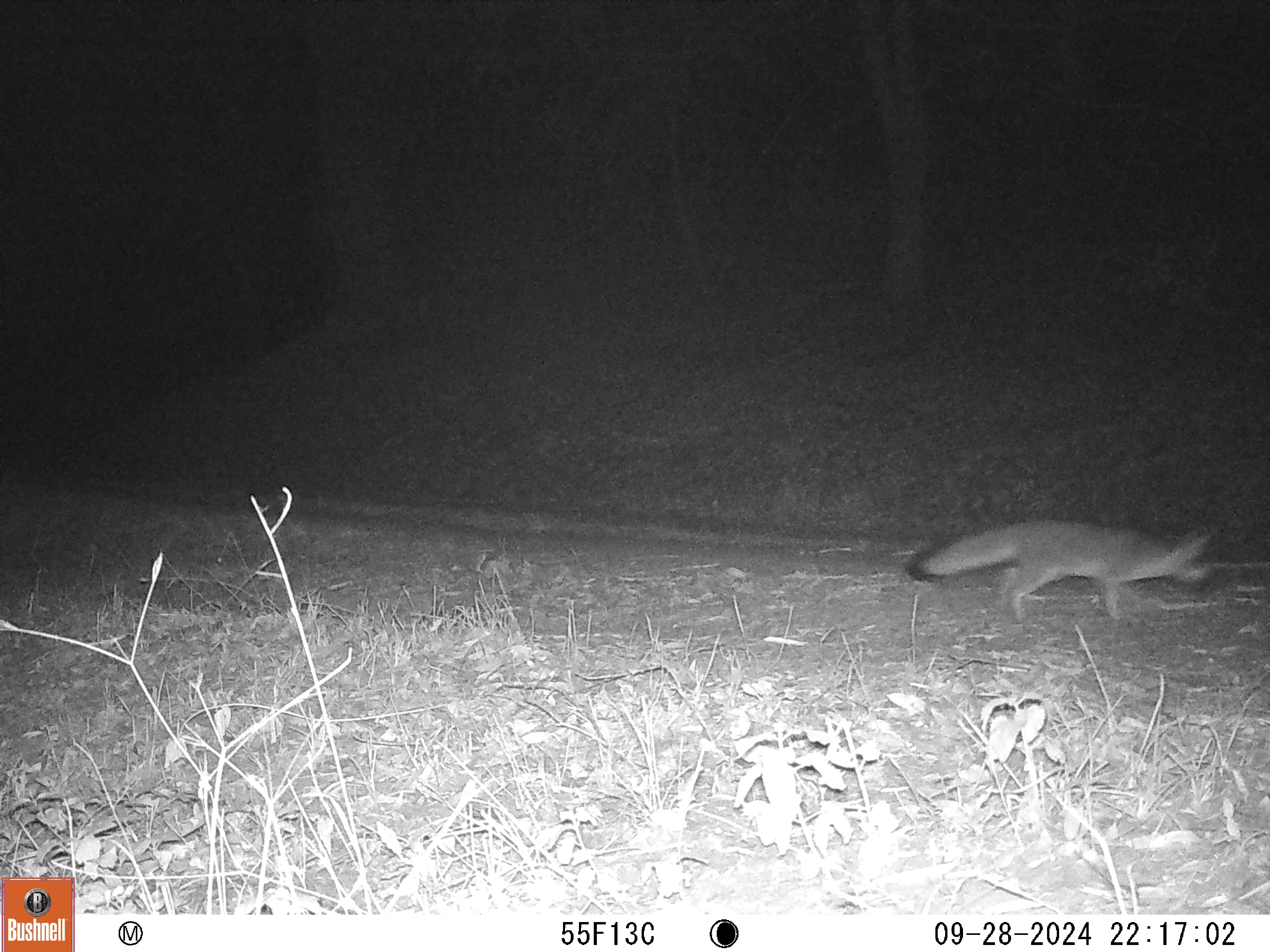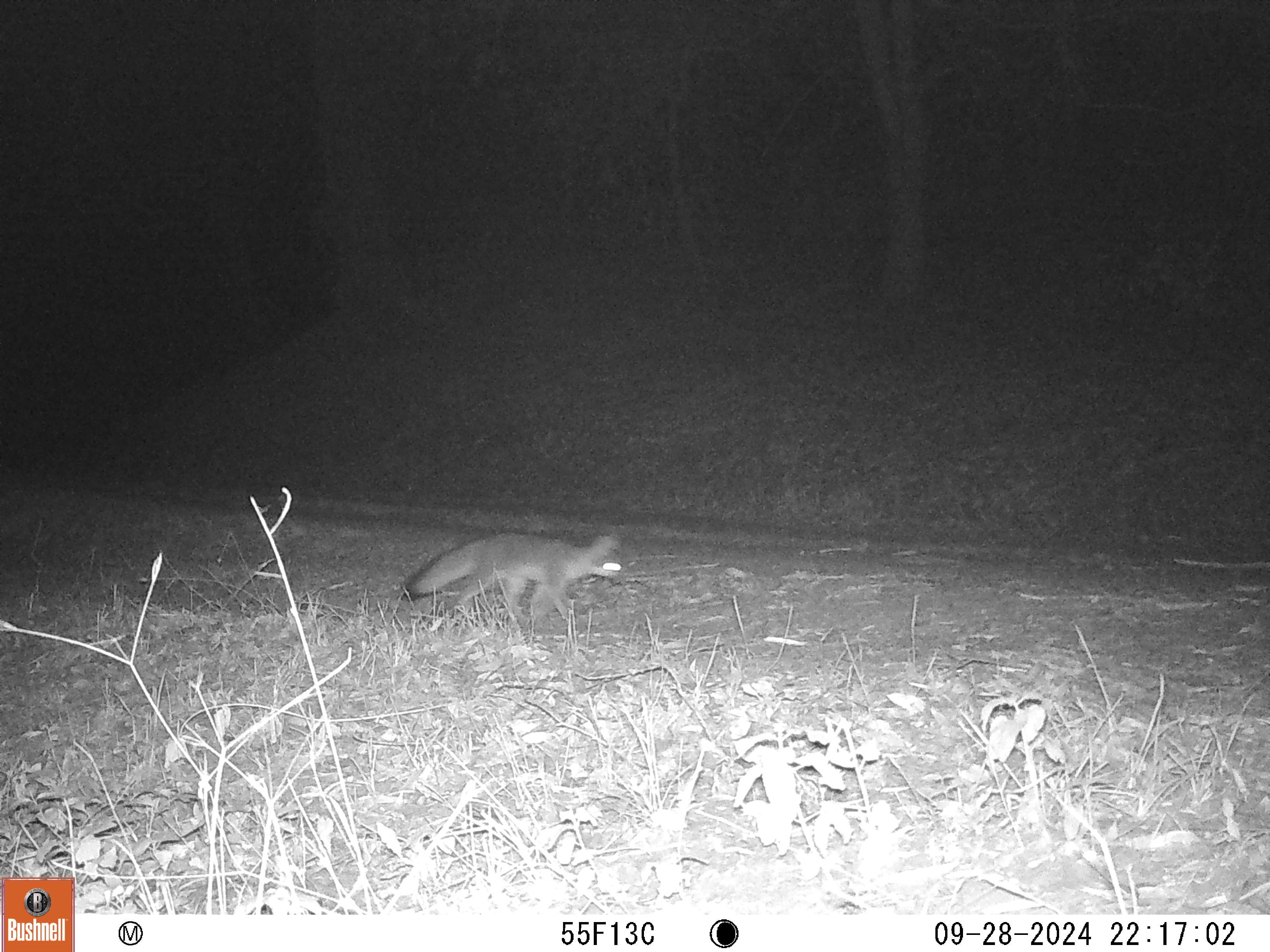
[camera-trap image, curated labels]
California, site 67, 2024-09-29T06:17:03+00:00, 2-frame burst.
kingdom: Animalia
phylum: Chordata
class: Mammalia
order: Carnivora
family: Canidae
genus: Urocyon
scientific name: Urocyon cinereoargenteus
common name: gray fox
Gray fox (Urocyon cinereoargenteus).